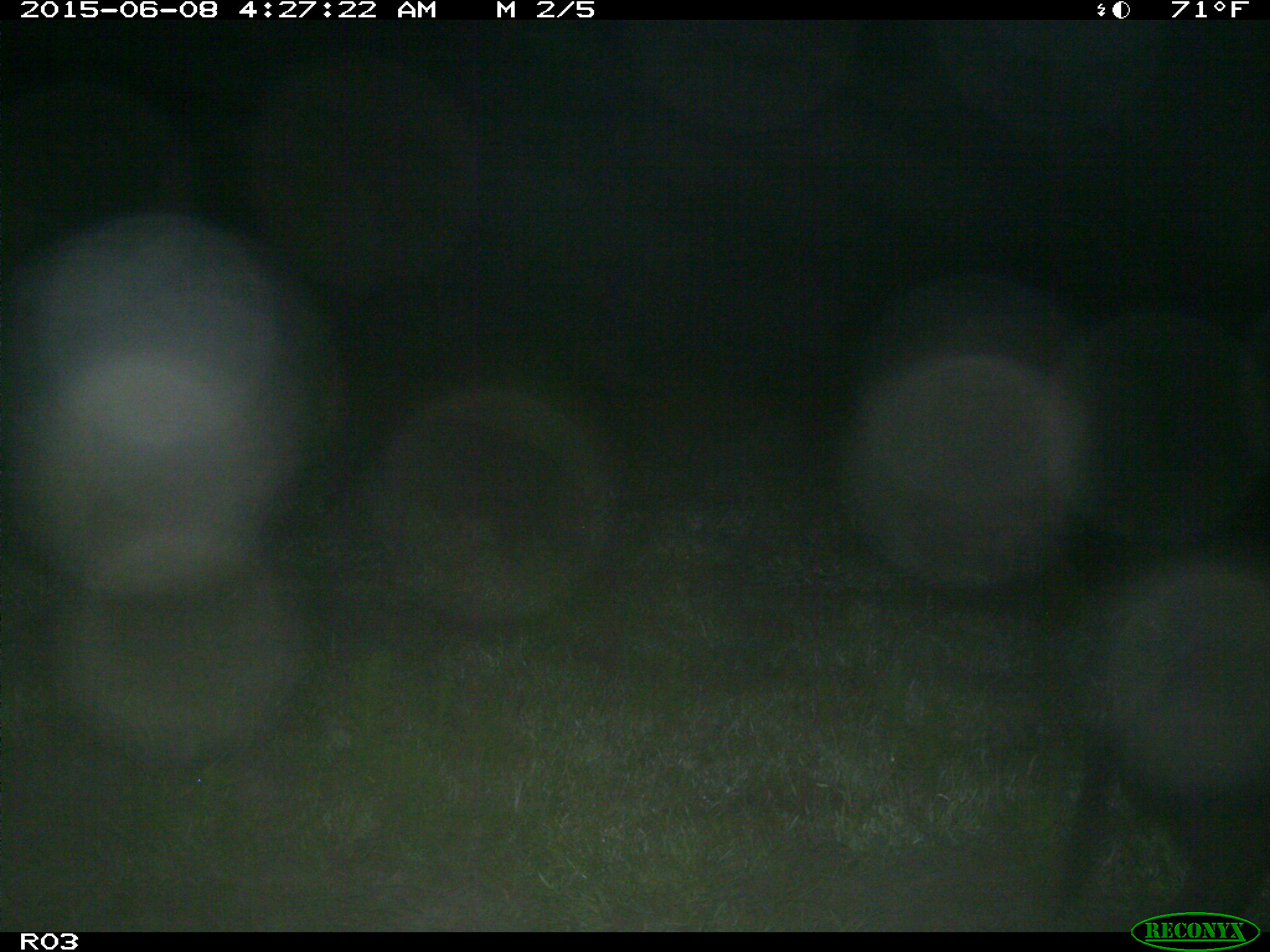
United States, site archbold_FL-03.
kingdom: Animalia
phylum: Chordata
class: Mammalia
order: Artiodactyla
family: Suidae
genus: Sus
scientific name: Sus scrofa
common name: wild boar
Sus scrofa (wild boar).